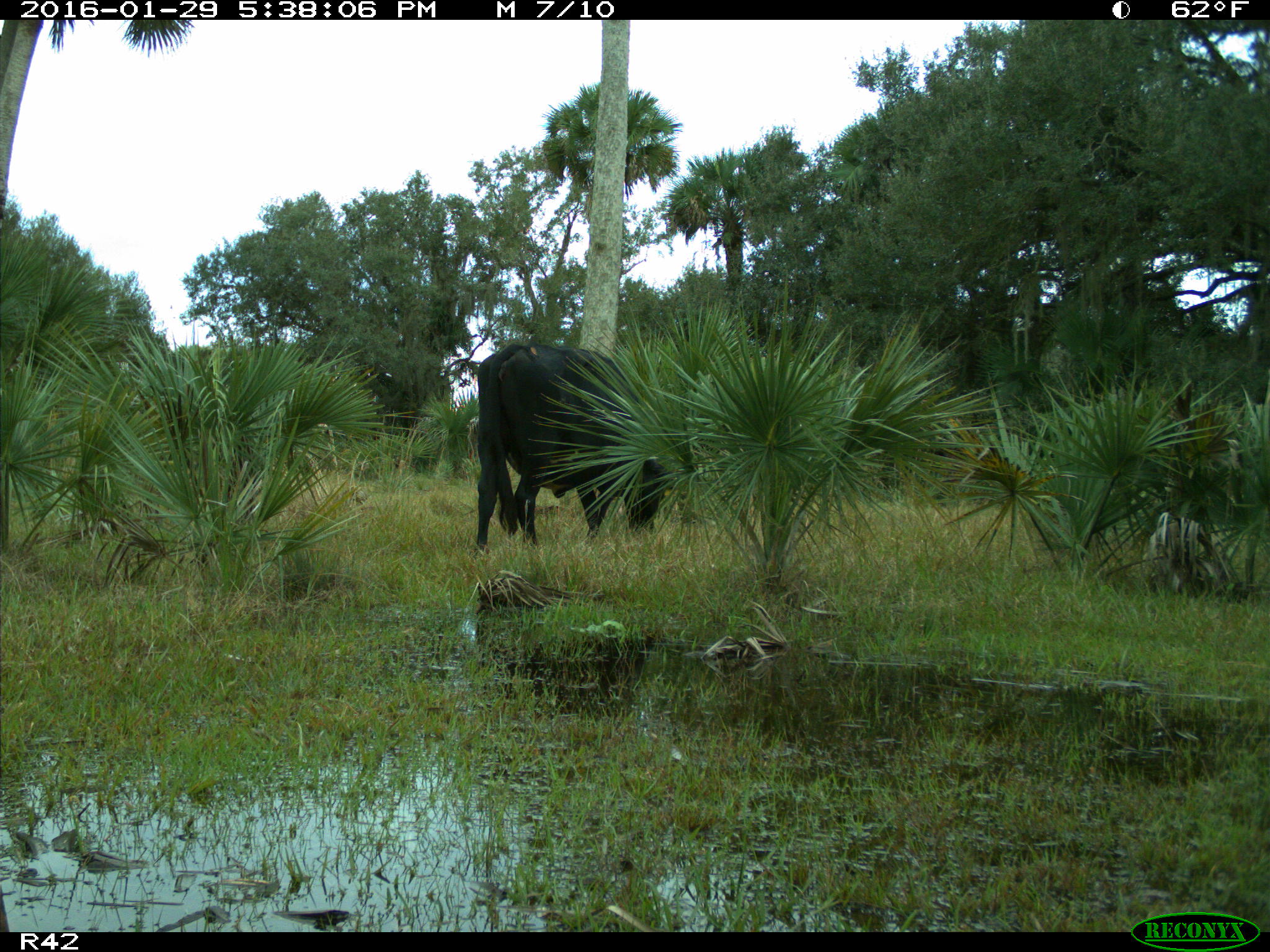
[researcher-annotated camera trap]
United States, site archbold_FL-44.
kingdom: Animalia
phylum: Chordata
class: Mammalia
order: Artiodactyla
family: Bovidae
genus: Bos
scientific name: Bos taurus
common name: domestic cow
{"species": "Bos taurus (domestic cow)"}